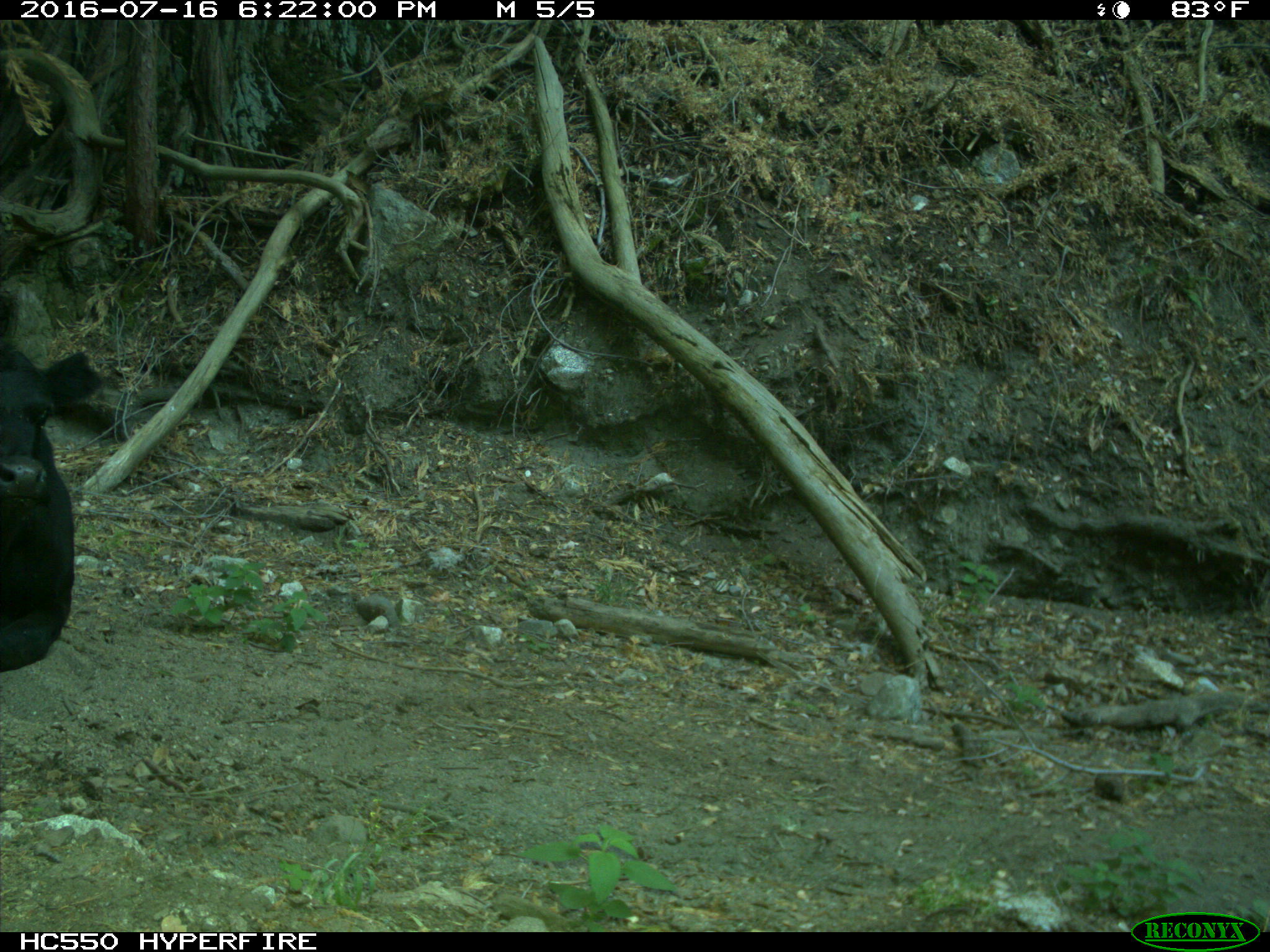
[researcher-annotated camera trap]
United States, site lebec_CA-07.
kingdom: Animalia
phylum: Chordata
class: Mammalia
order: Artiodactyla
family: Bovidae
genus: Bos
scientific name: Bos taurus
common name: domestic cow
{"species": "Bos taurus (domestic cow)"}